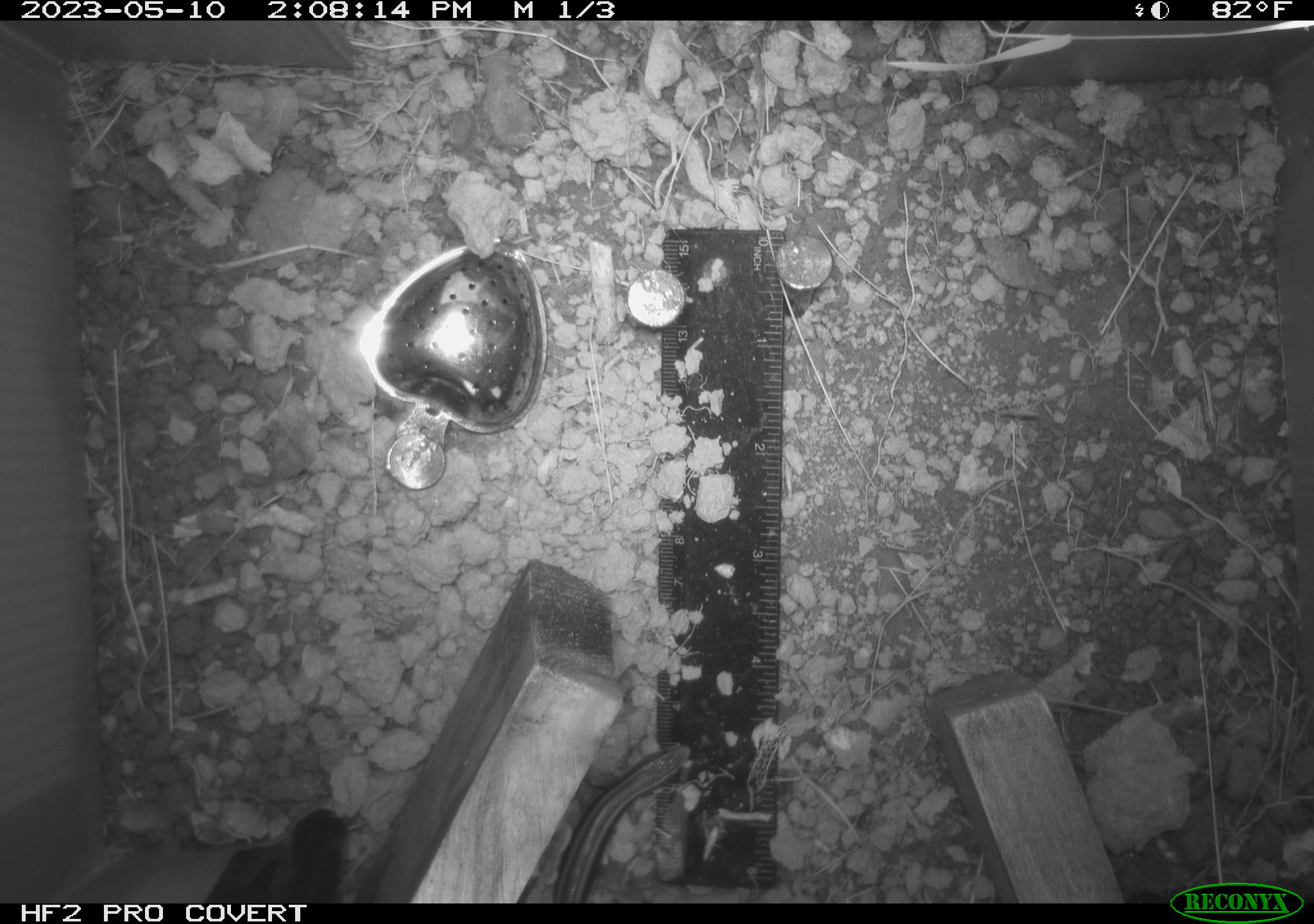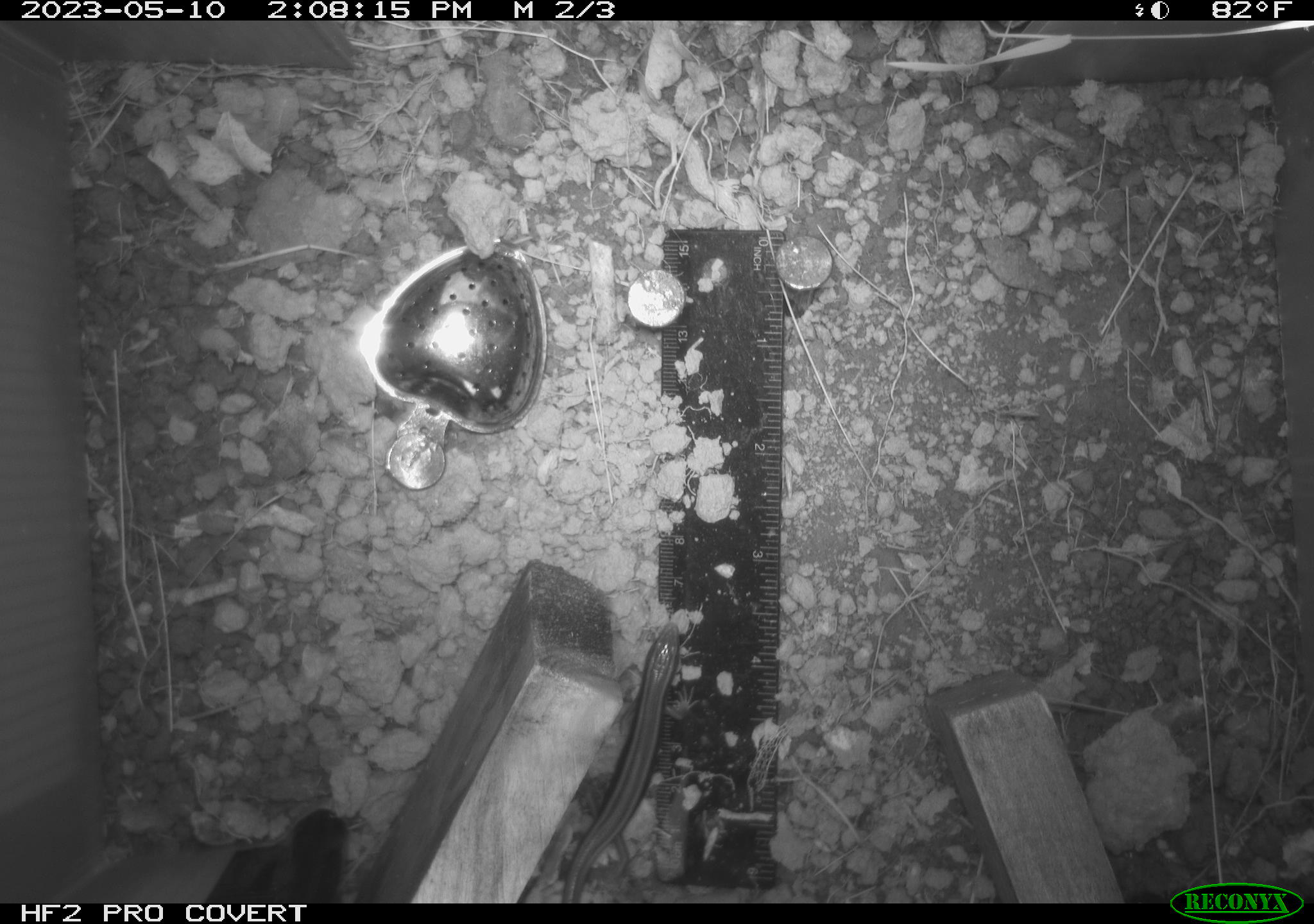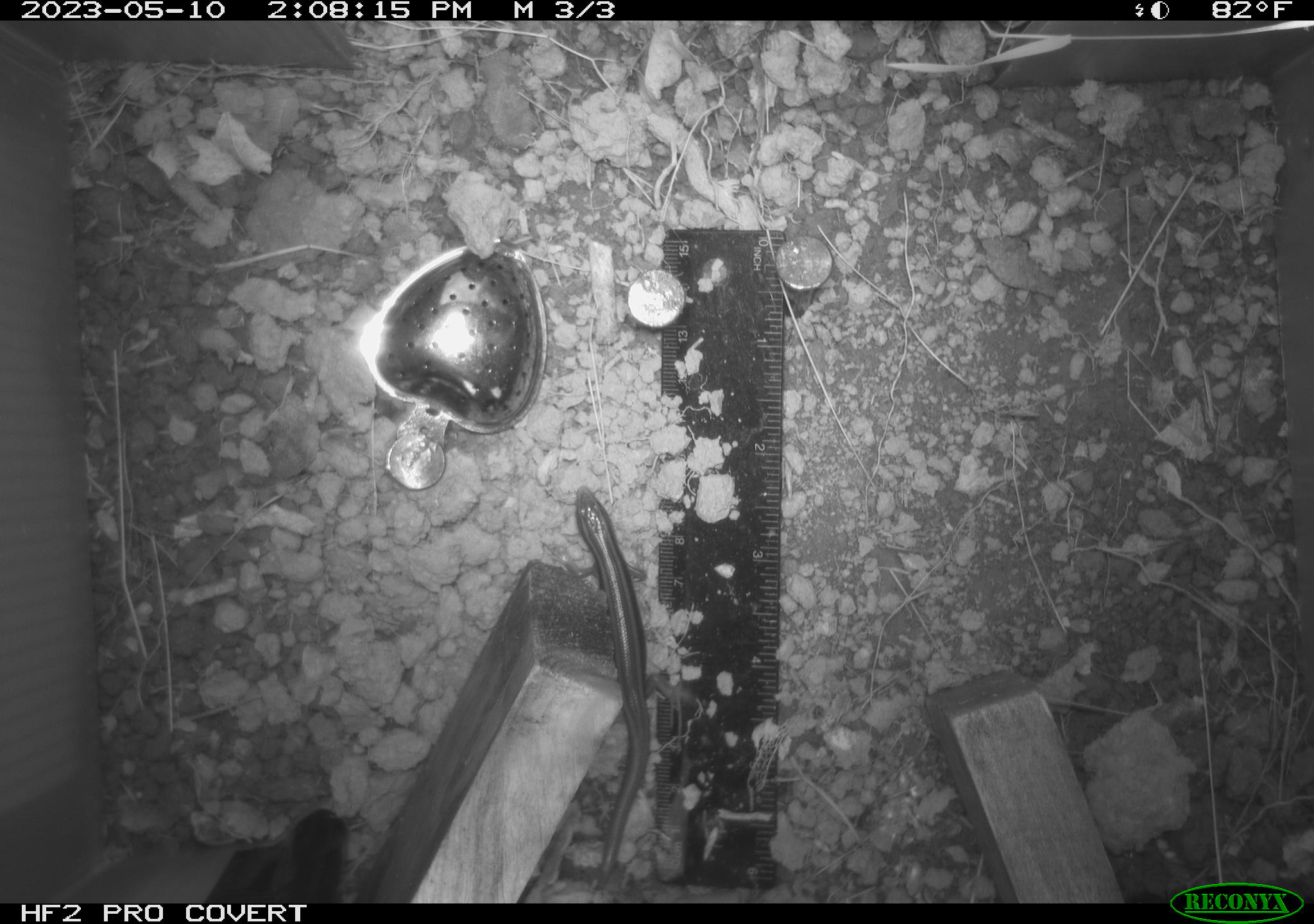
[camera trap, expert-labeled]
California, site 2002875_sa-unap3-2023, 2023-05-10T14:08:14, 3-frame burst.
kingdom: Animalia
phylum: Chordata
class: Reptilia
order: Squamata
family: Scincidae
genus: Plestiodon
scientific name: Plestiodon skiltonianus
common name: western skink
Western skink (Plestiodon skiltonianus).